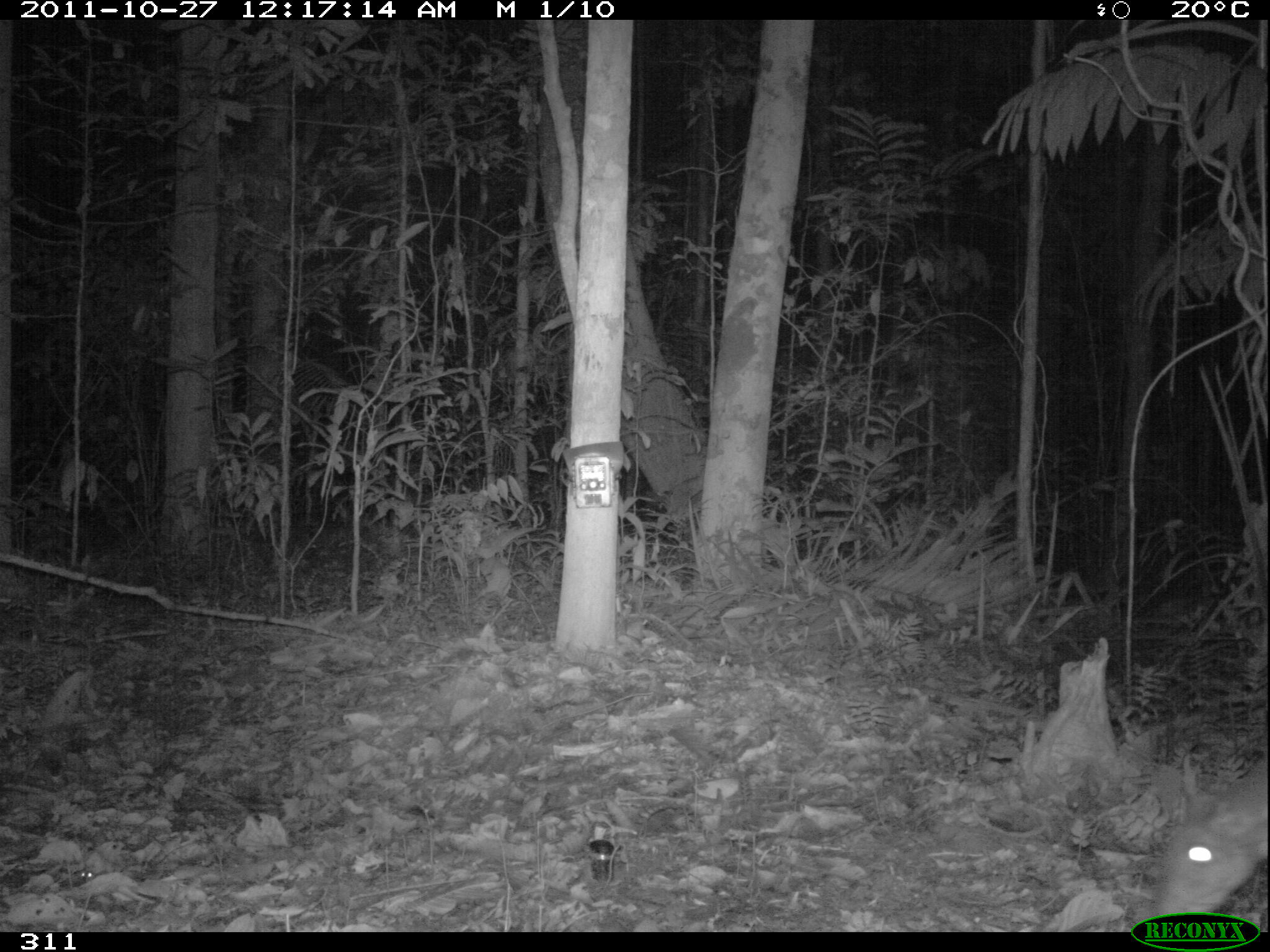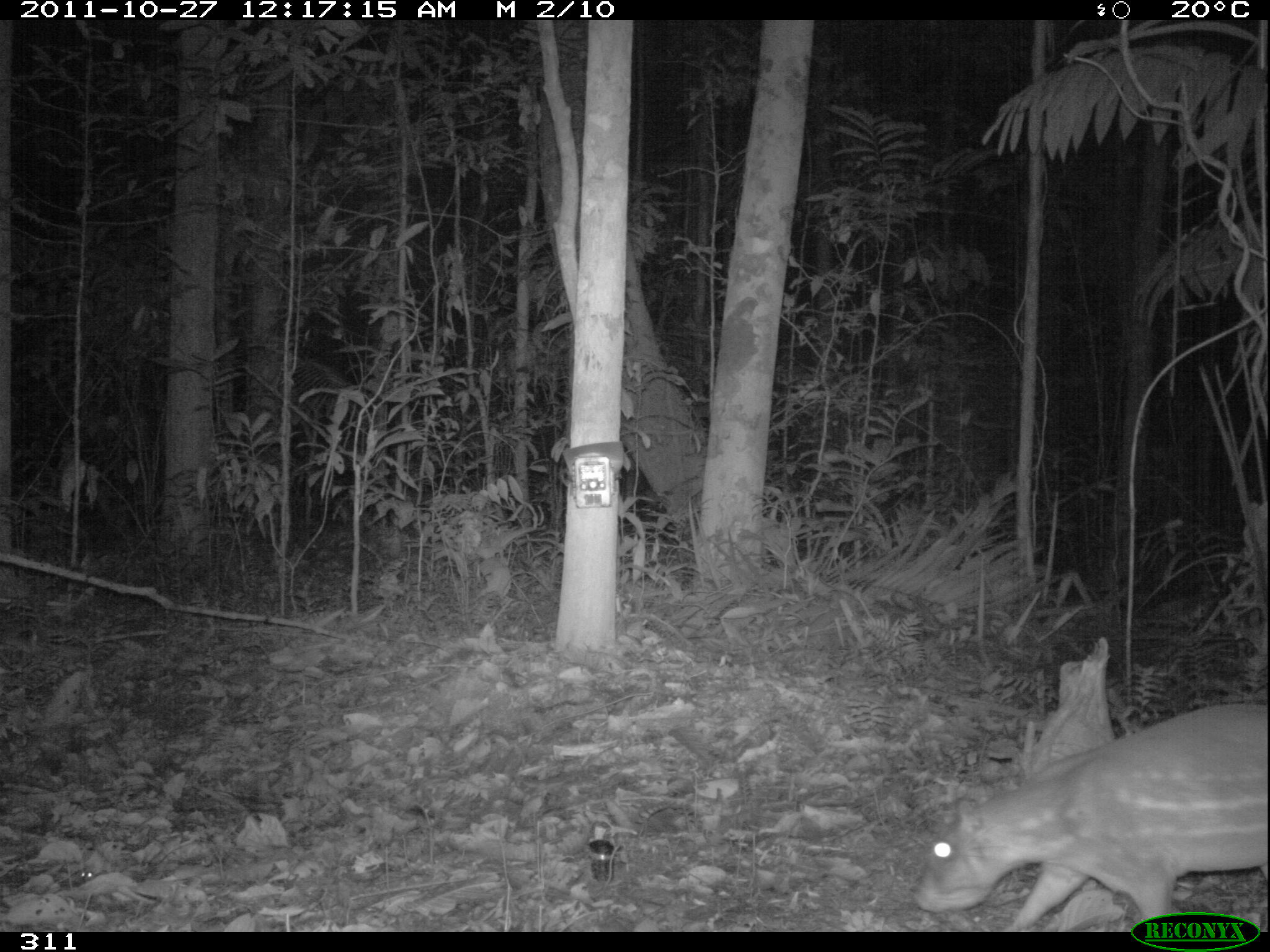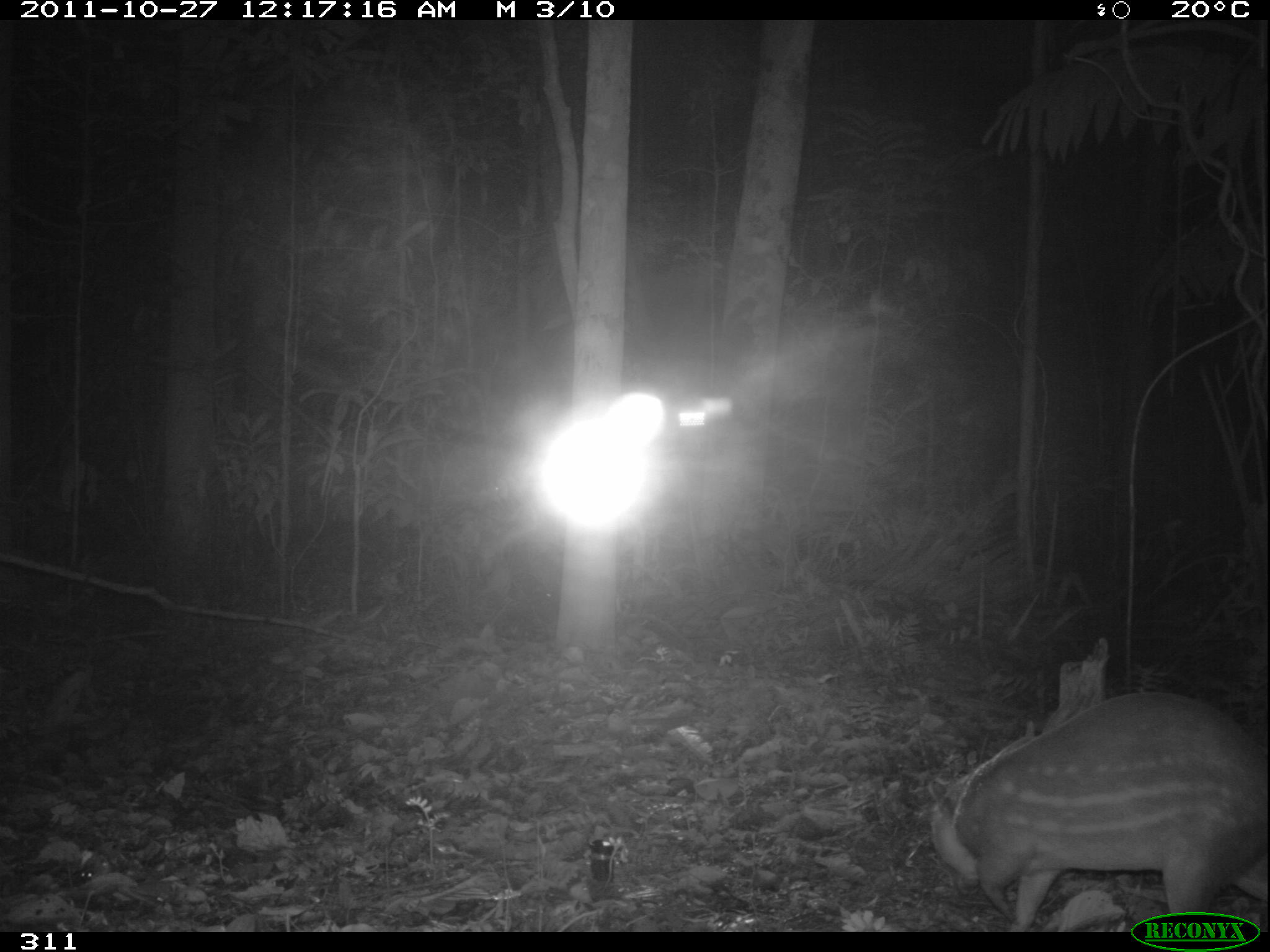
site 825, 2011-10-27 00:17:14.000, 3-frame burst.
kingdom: Animalia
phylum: Chordata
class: Mammalia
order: Rodentia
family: Cuniculidae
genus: Cuniculus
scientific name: Cuniculus paca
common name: spotted paca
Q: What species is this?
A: Cuniculus paca (spotted paca).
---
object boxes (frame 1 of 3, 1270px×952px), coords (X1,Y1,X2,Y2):
cuniculus paca: (1151,750,1268,930)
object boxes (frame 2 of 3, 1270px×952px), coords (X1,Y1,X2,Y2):
cuniculus paca: (912,703,1268,931)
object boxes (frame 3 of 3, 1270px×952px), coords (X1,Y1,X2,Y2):
cuniculus paca: (929,690,1270,933)